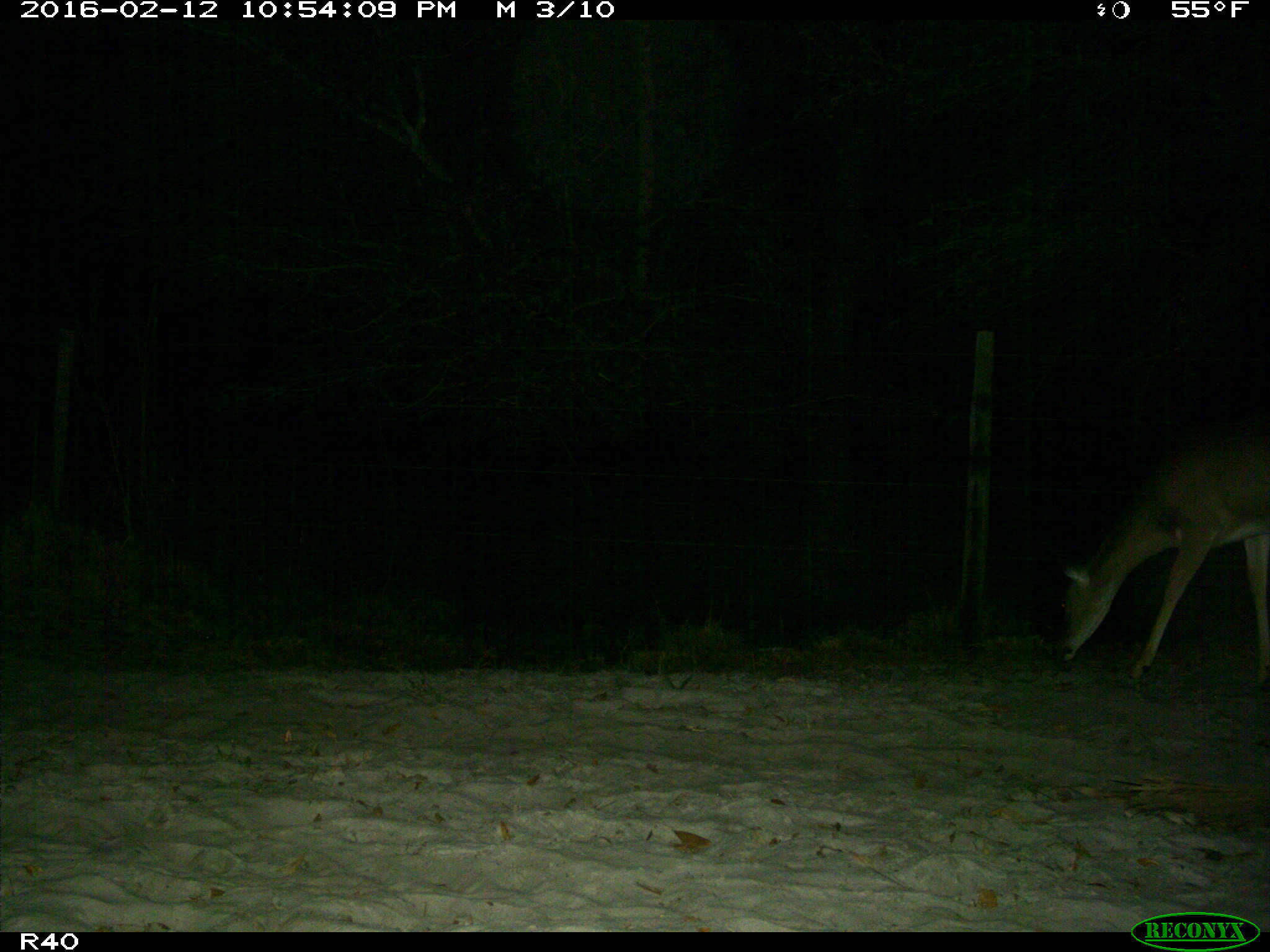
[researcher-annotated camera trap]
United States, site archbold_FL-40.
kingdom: Animalia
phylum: Chordata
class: Mammalia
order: Artiodactyla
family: Cervidae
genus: Odocoileus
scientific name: Odocoileus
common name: deer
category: unidentified deer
Unidentified deer (deer) (Odocoileus).